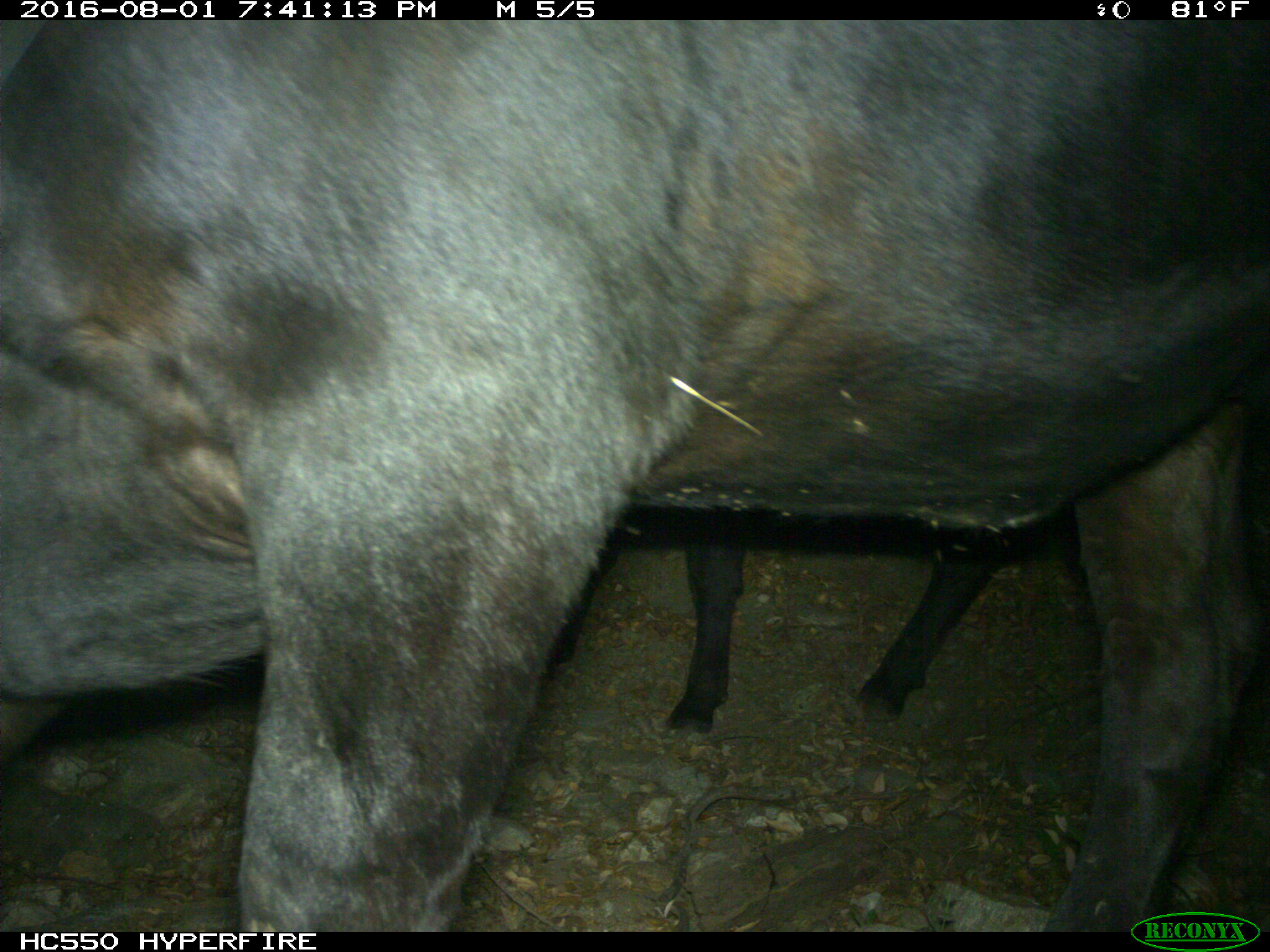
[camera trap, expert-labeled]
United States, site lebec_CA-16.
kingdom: Animalia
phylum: Chordata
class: Mammalia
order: Artiodactyla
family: Bovidae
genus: Bos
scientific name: Bos taurus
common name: domestic cow